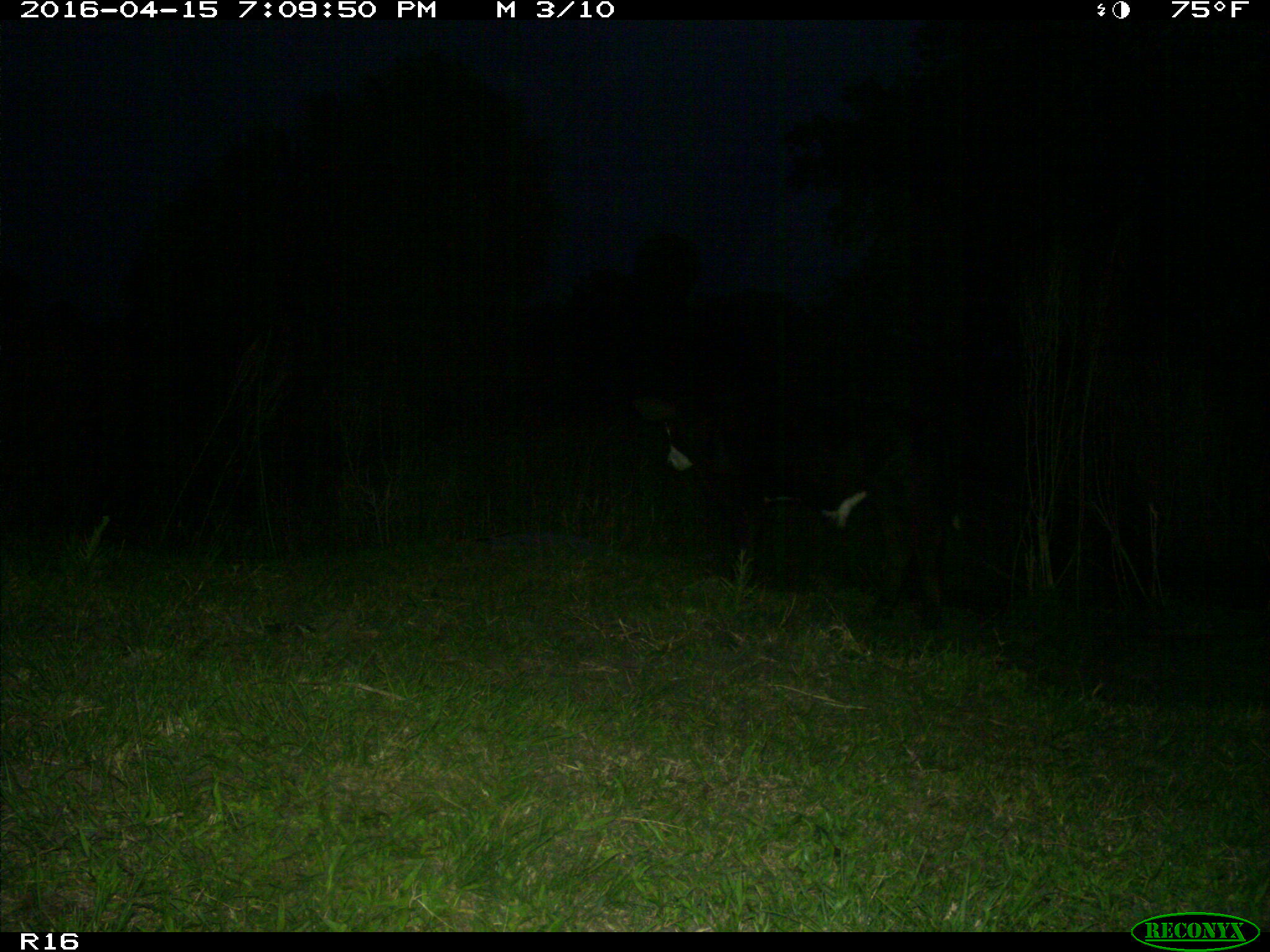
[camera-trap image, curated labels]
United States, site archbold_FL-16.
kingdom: Animalia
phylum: Chordata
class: Mammalia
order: Artiodactyla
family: Bovidae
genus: Bos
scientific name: Bos taurus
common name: domestic cow